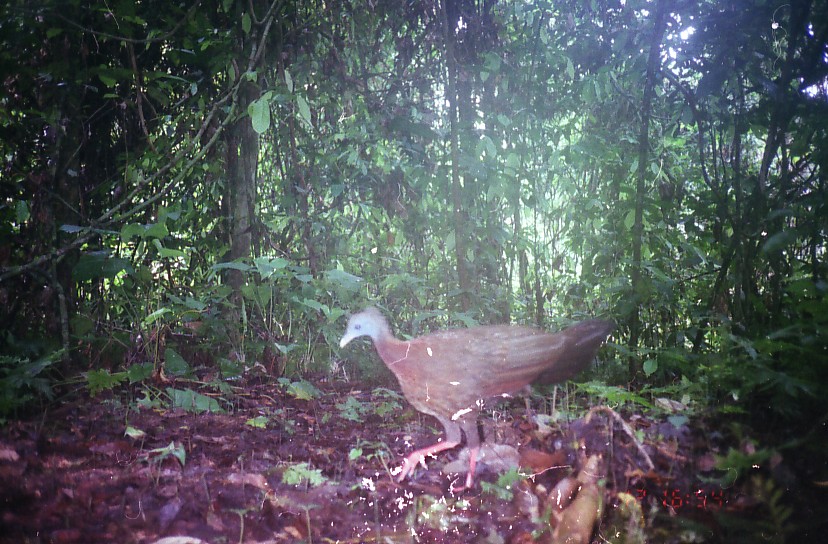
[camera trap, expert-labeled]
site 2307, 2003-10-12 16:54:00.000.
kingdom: Animalia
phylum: Chordata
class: Aves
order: Galliformes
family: Phasianidae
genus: Argusianus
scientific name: Argusianus argus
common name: great argus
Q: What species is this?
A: Argusianus argus (great argus).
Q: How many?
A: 1.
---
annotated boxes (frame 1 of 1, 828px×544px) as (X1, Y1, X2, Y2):
argusianus argus: (340, 304, 616, 482)